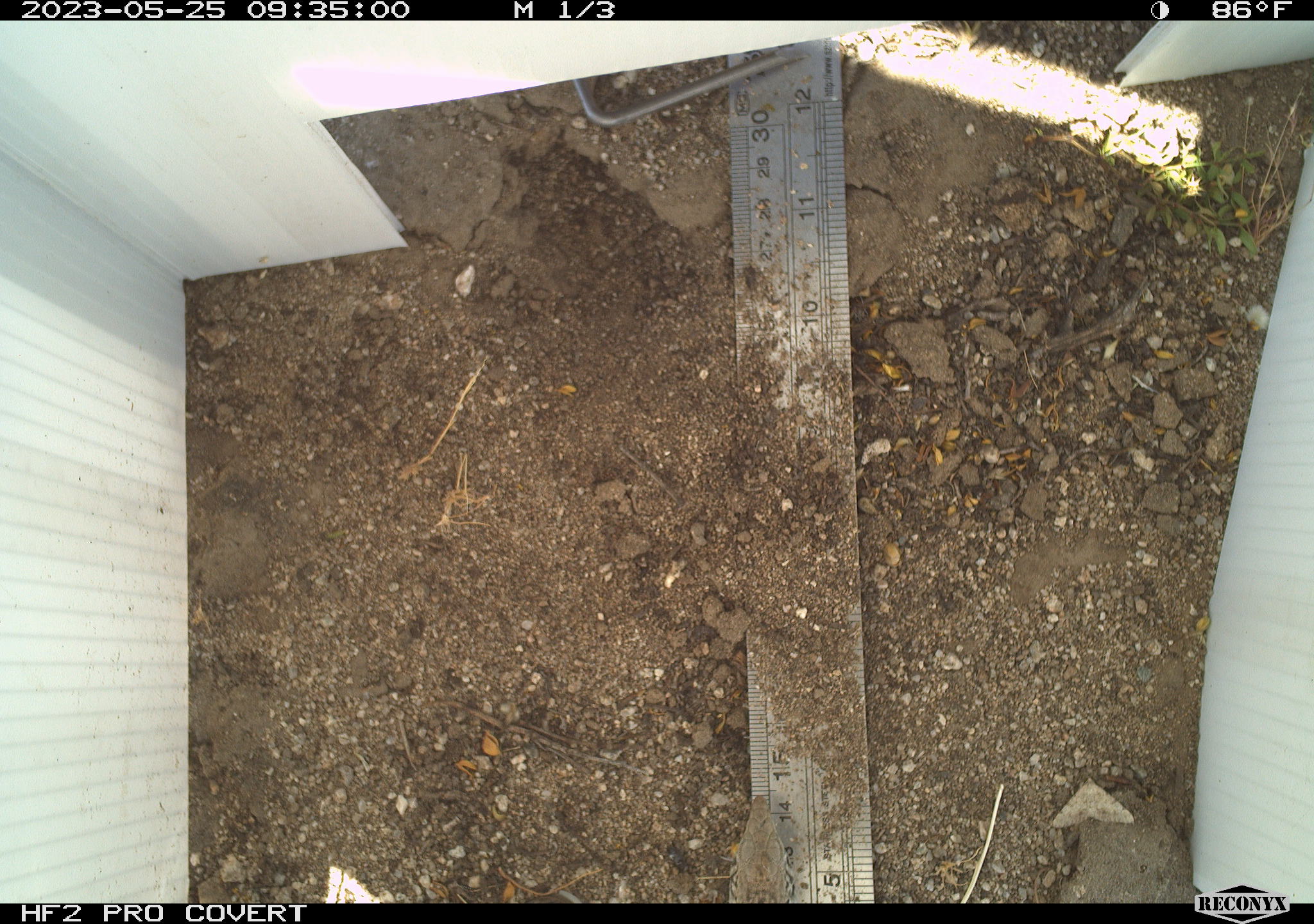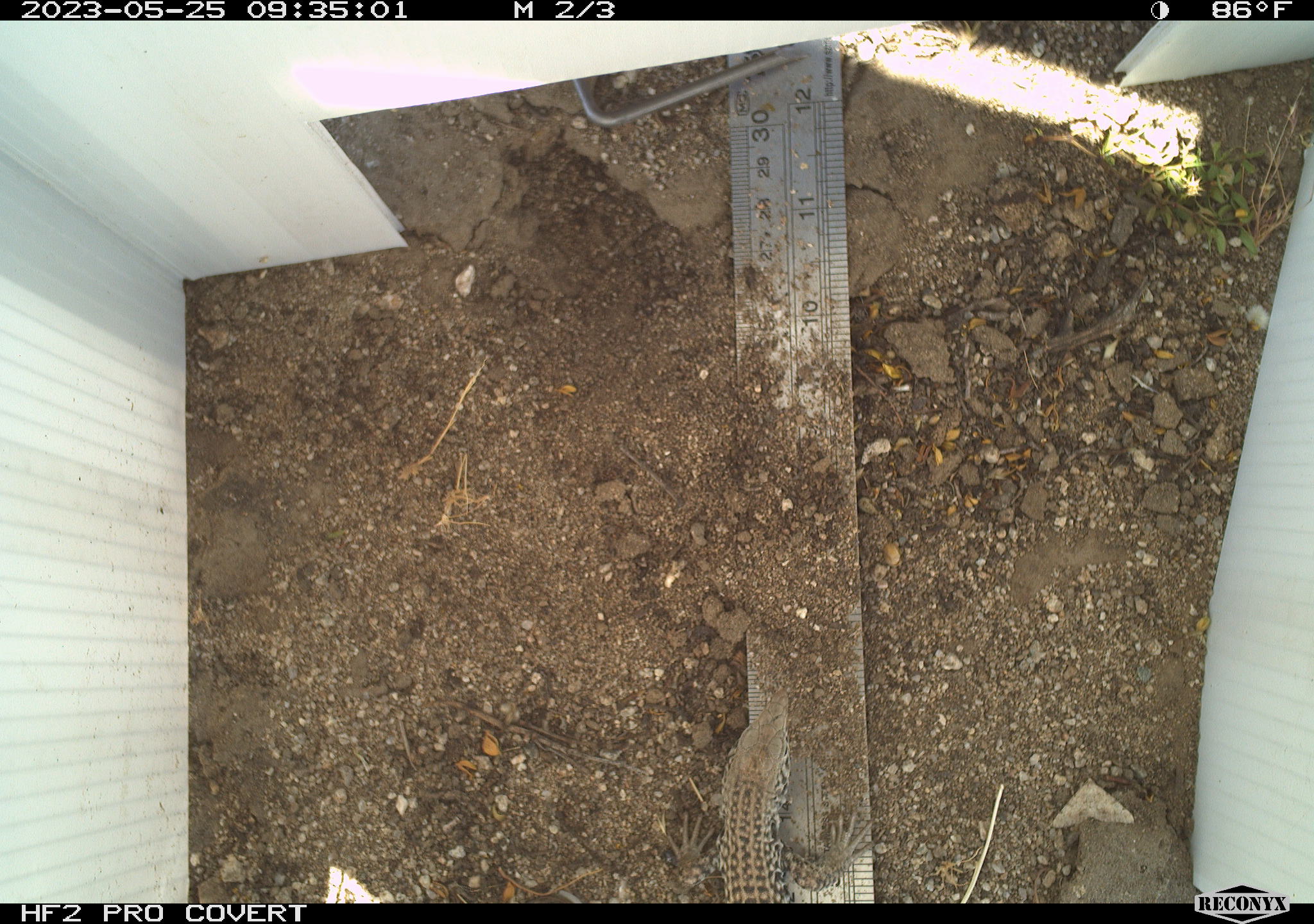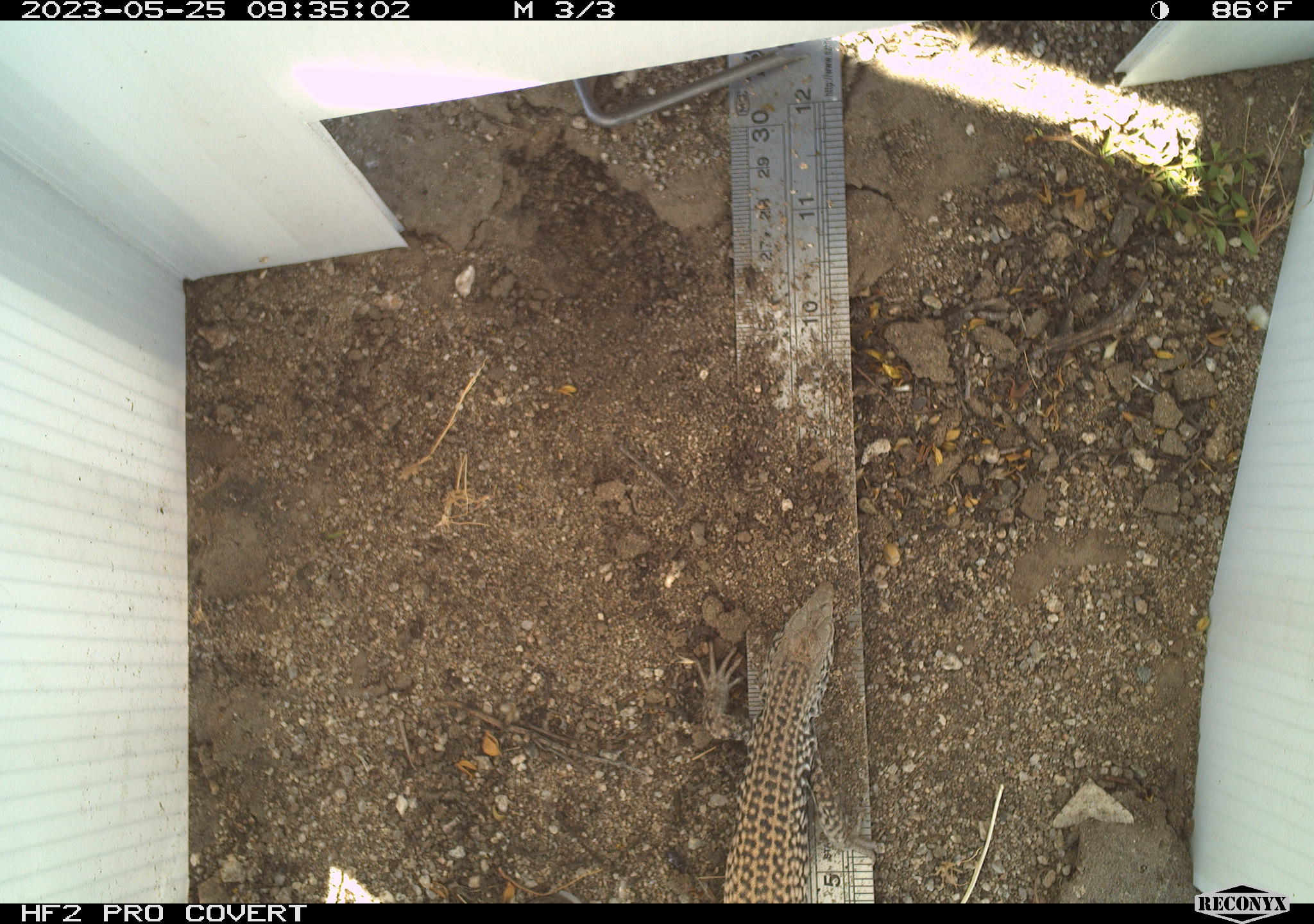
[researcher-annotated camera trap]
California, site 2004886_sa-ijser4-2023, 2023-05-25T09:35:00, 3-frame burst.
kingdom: Animalia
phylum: Chordata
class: Reptilia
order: Squamata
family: Teiidae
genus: Aspidoscelis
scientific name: Aspidoscelis tigris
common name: western whiptail